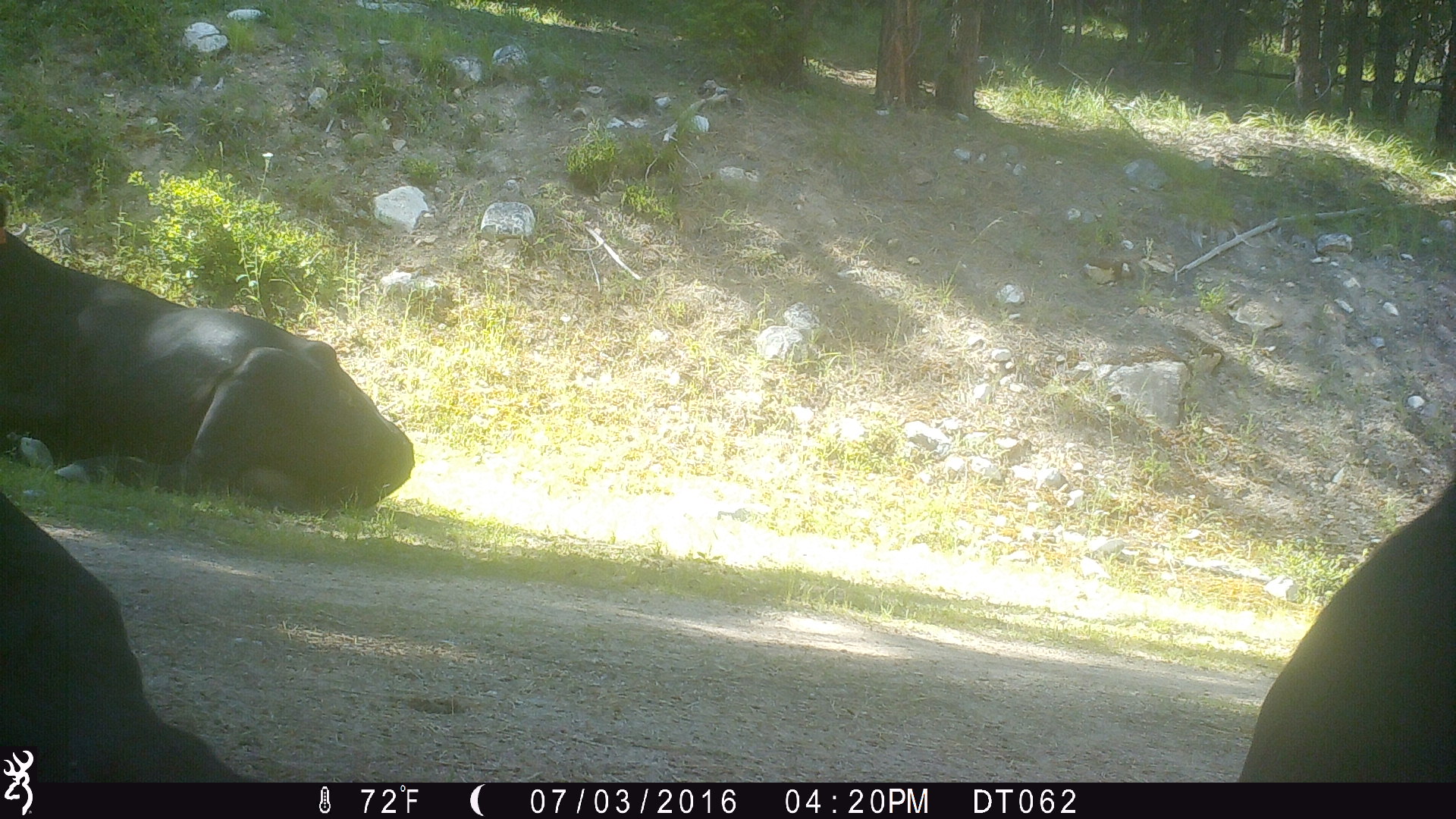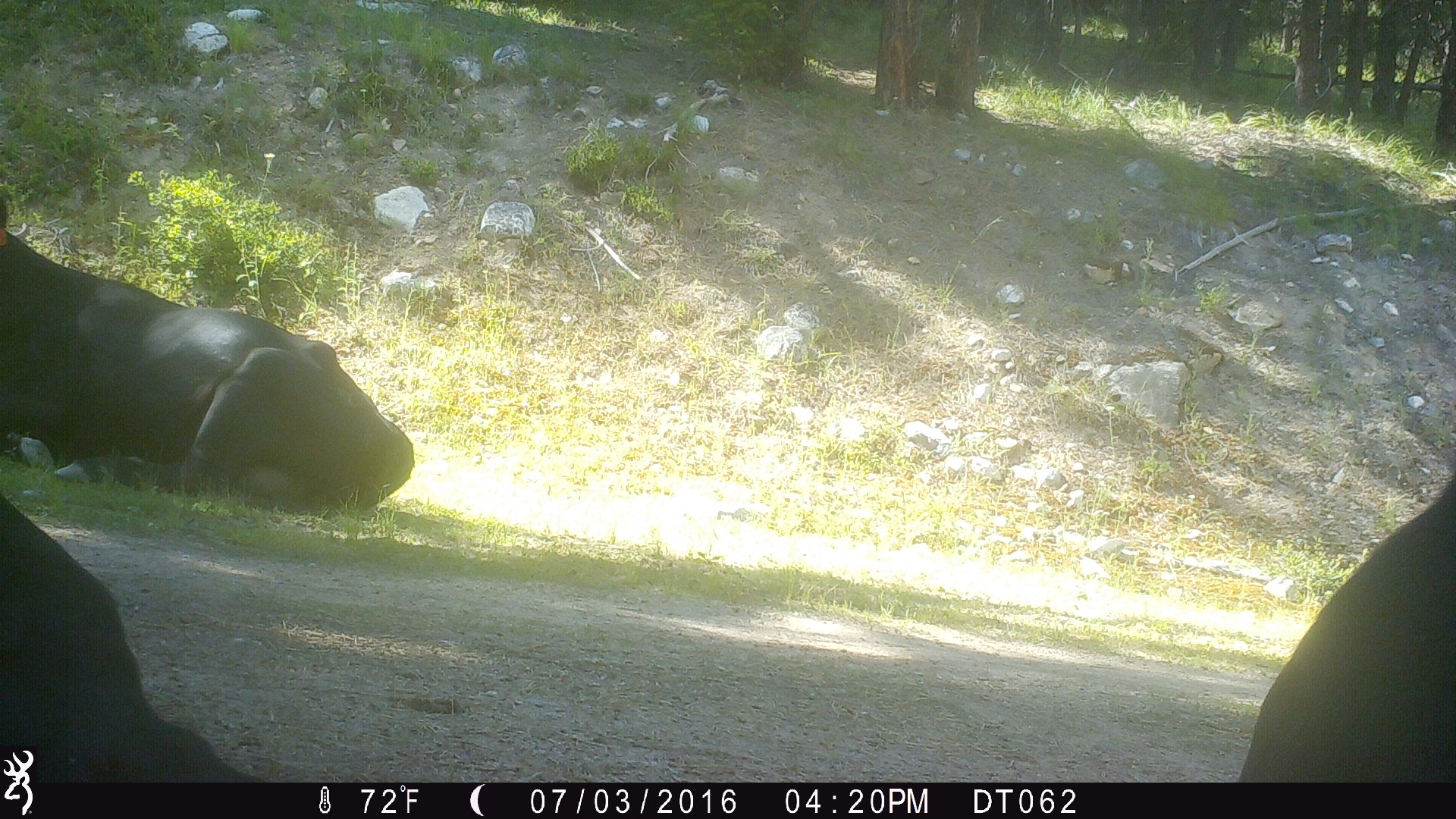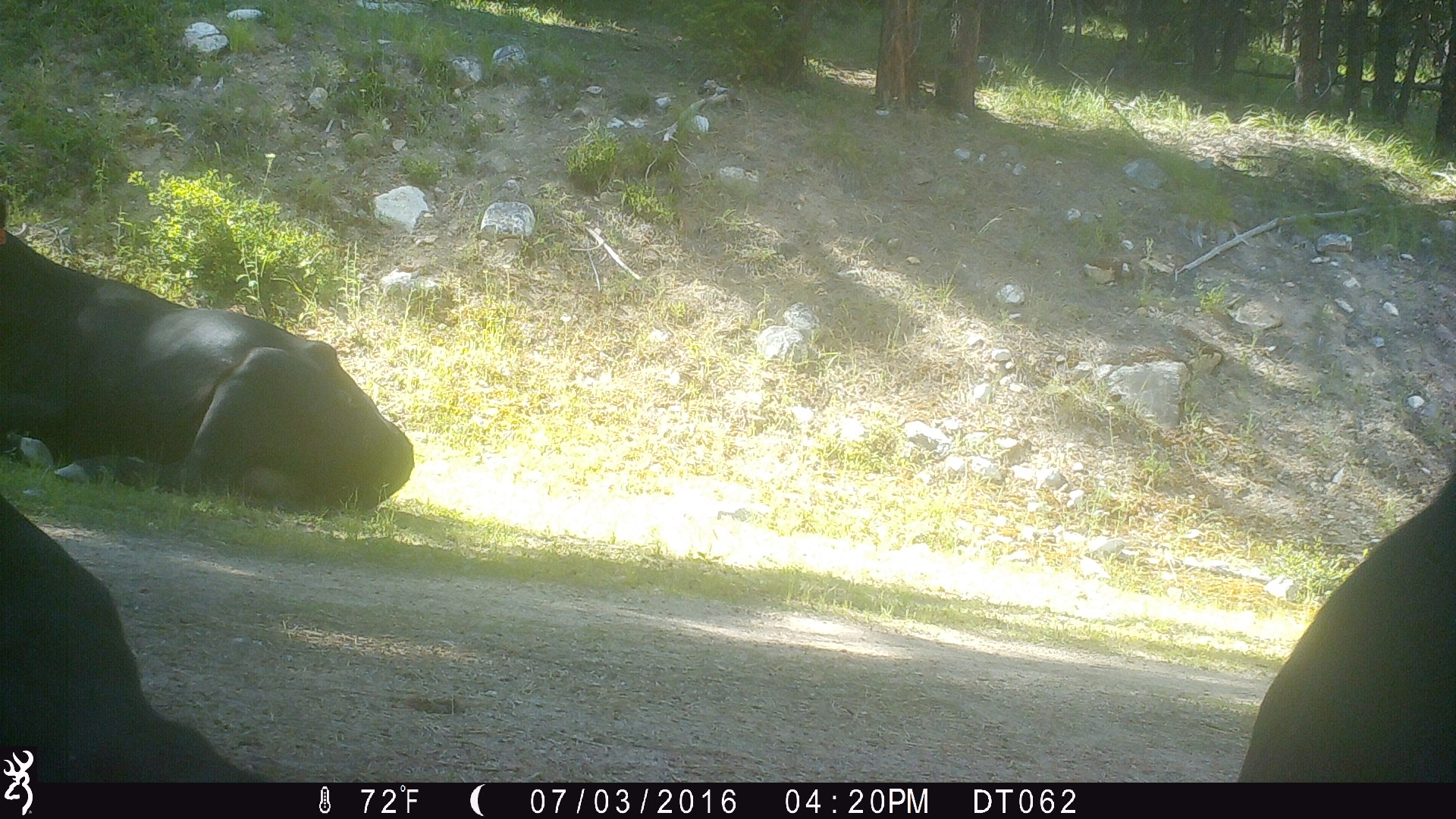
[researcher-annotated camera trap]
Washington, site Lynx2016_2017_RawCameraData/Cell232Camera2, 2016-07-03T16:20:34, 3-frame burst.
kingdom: Animalia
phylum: Chordata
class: Mammalia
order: Artiodactyla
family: Bovidae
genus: Bos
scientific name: Bos taurus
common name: domestic cattle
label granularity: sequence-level